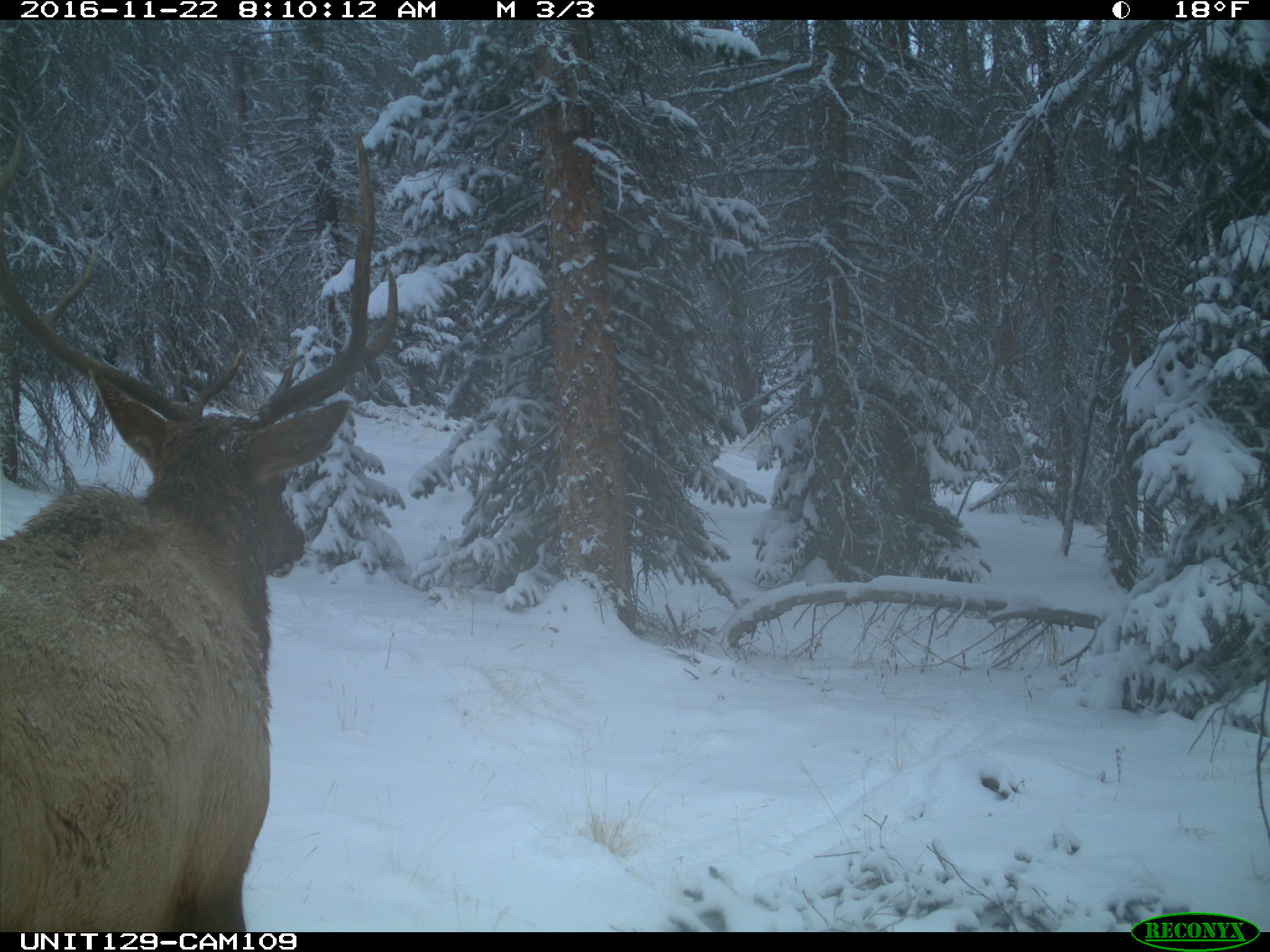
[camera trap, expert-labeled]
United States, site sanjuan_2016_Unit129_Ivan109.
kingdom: Animalia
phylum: Chordata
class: Mammalia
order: Artiodactyla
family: Cervidae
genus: Cervus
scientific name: Cervus elaphus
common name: red deer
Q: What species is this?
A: Cervus elaphus (red deer).